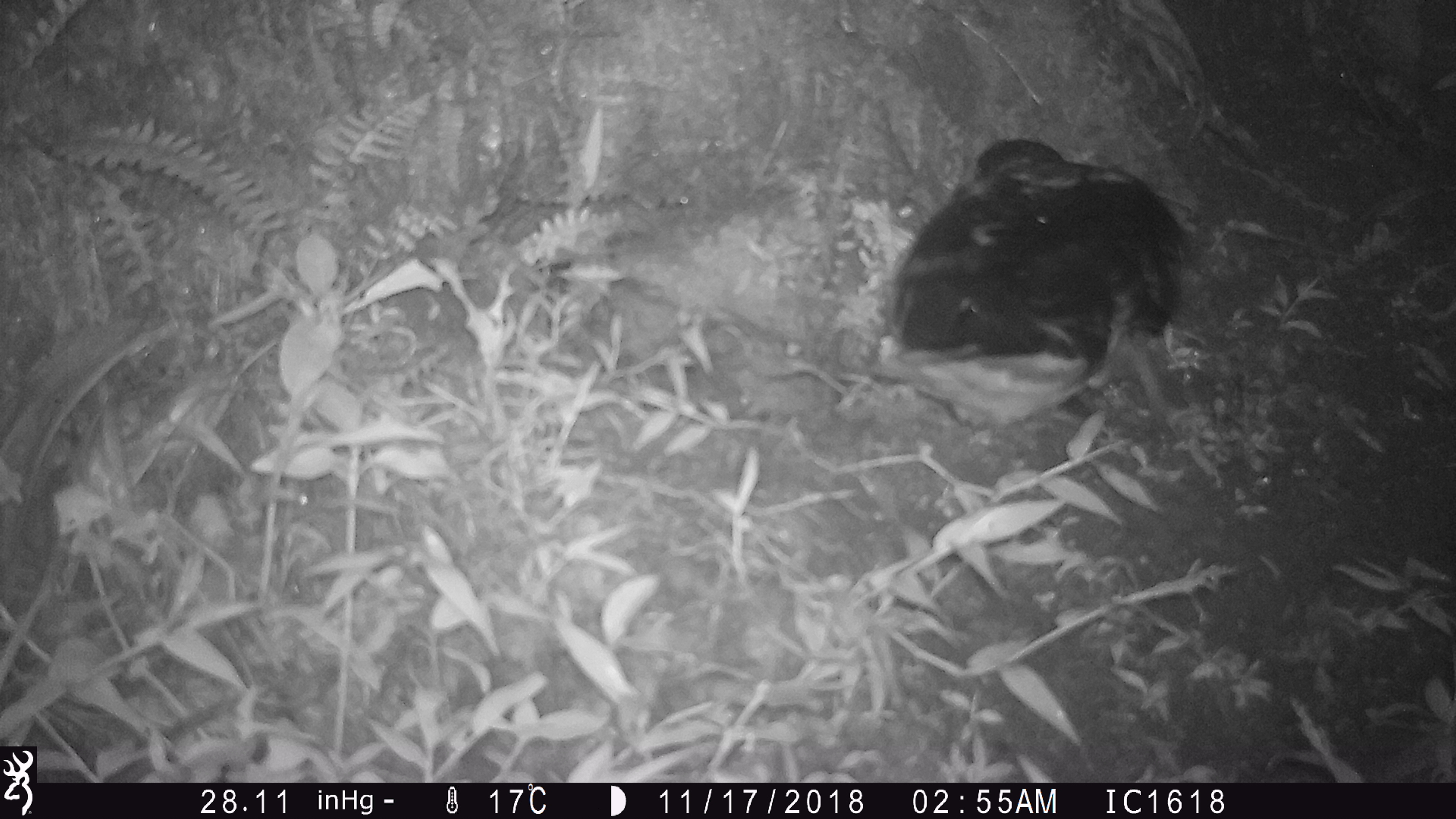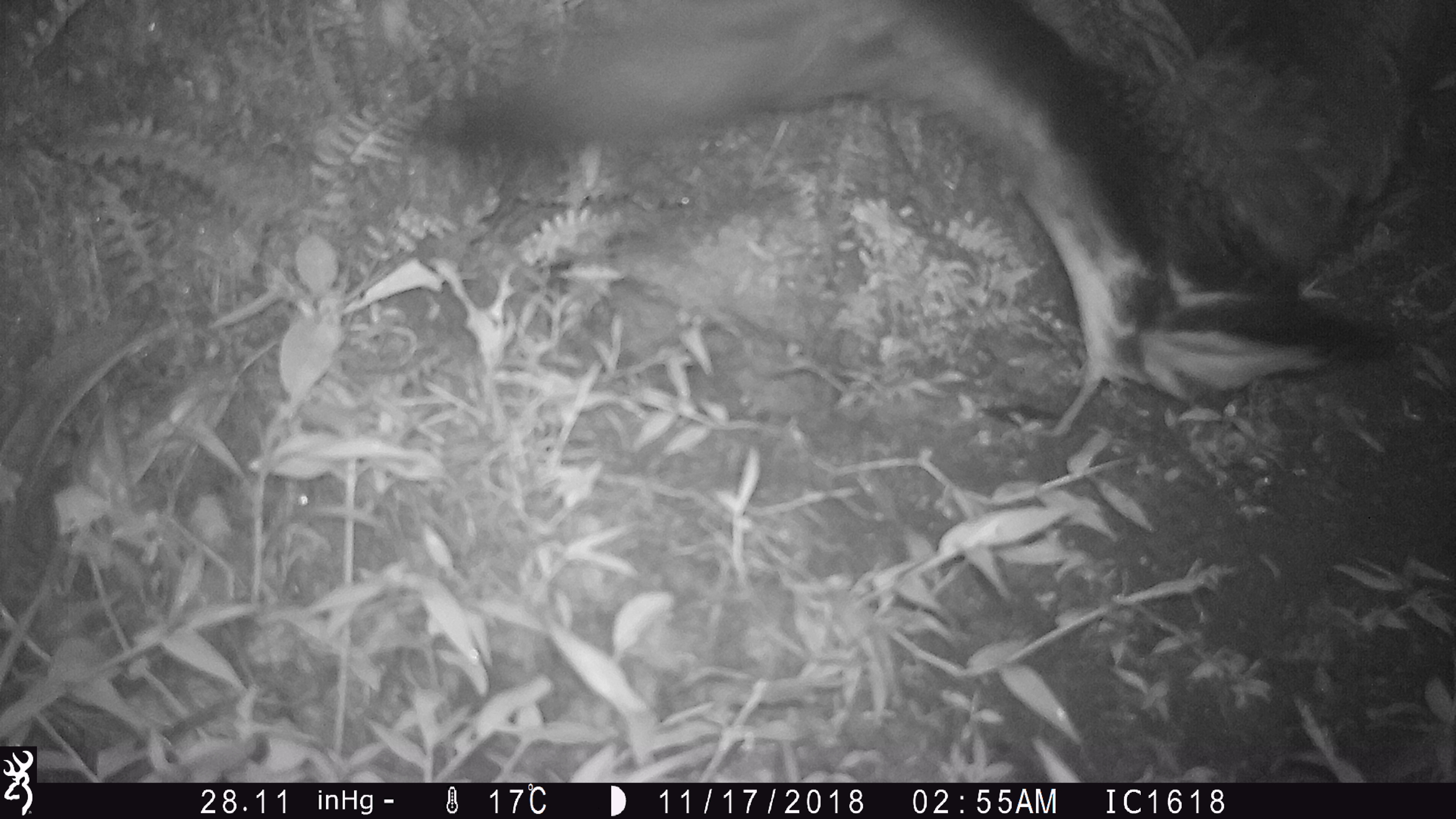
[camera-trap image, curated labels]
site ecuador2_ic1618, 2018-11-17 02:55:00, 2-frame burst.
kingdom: Animalia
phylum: Chordata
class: Aves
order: Procellariiformes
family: Procellariidae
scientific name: Procellariidae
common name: petrel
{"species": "petrel (Procellariidae)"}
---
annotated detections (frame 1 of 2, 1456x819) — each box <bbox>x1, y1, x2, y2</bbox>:
petrel: <bbox>884, 137, 1197, 446</bbox>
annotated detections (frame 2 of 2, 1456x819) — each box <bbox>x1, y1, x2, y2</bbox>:
petrel: <bbox>373, 0, 1456, 444</bbox>